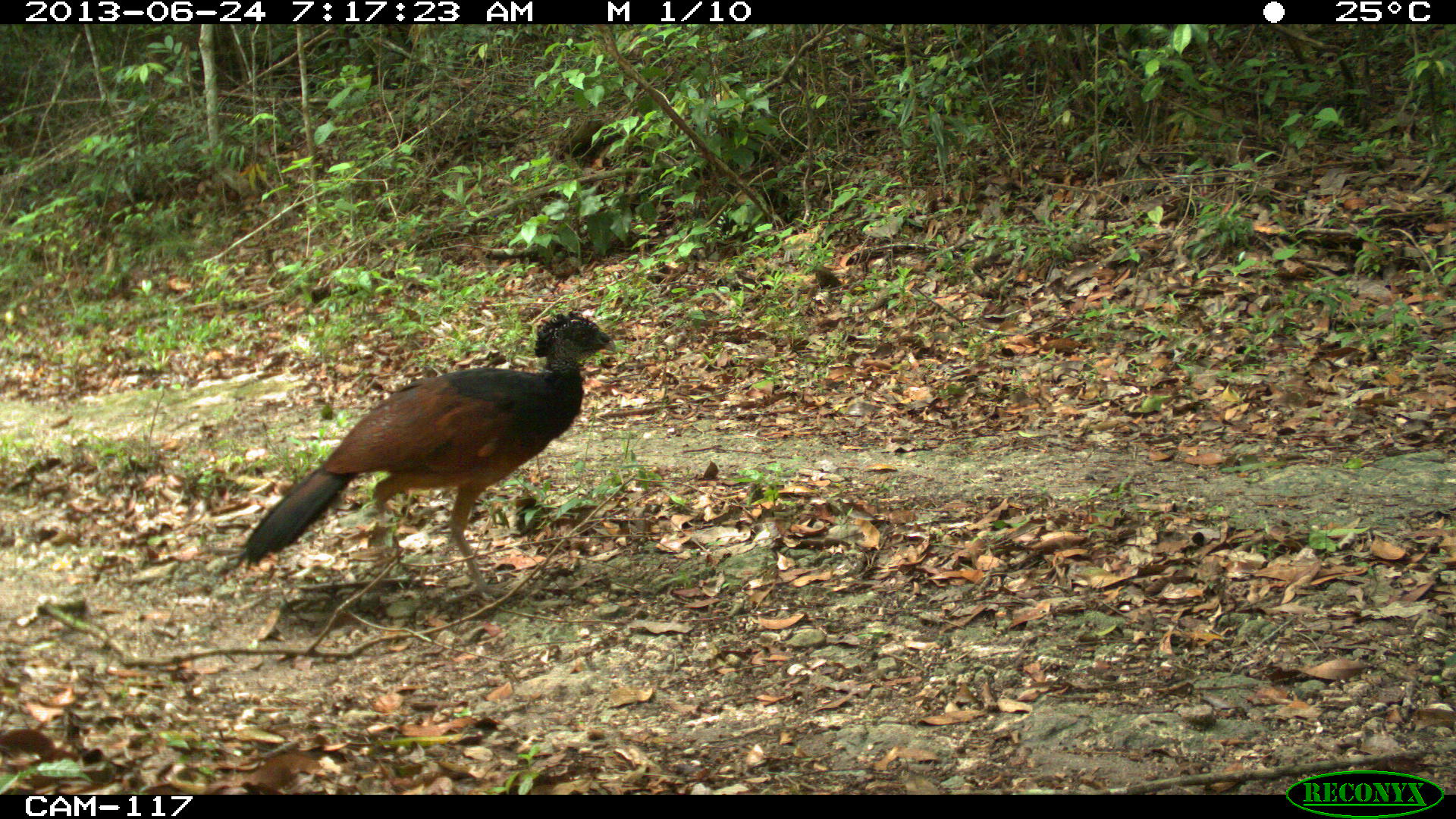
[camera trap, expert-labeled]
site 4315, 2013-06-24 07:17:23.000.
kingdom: Animalia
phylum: Chordata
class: Aves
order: Galliformes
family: Cracidae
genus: Crax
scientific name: Crax rubra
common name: great curassow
Crax rubra (great curassow), count 1, sex female.